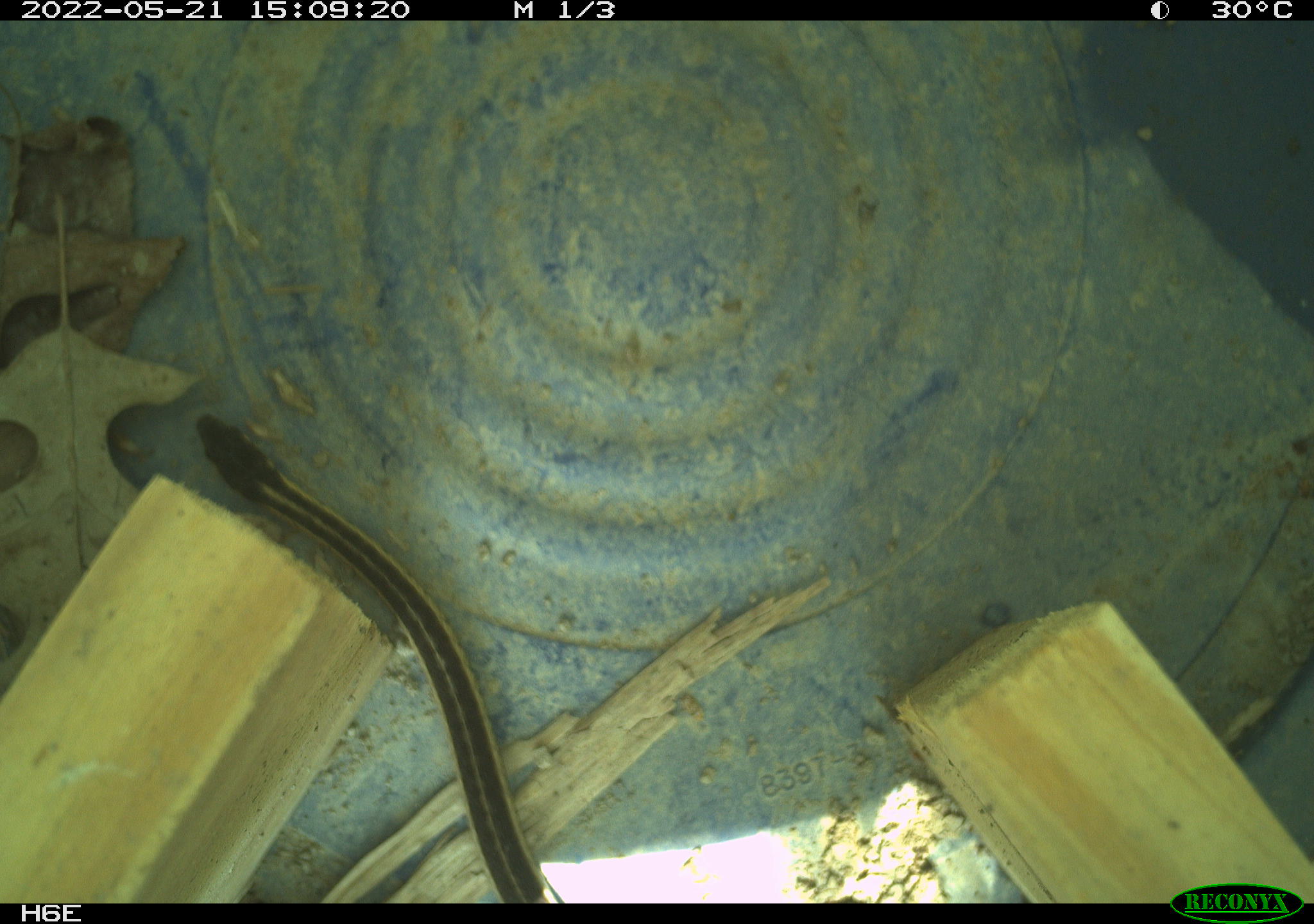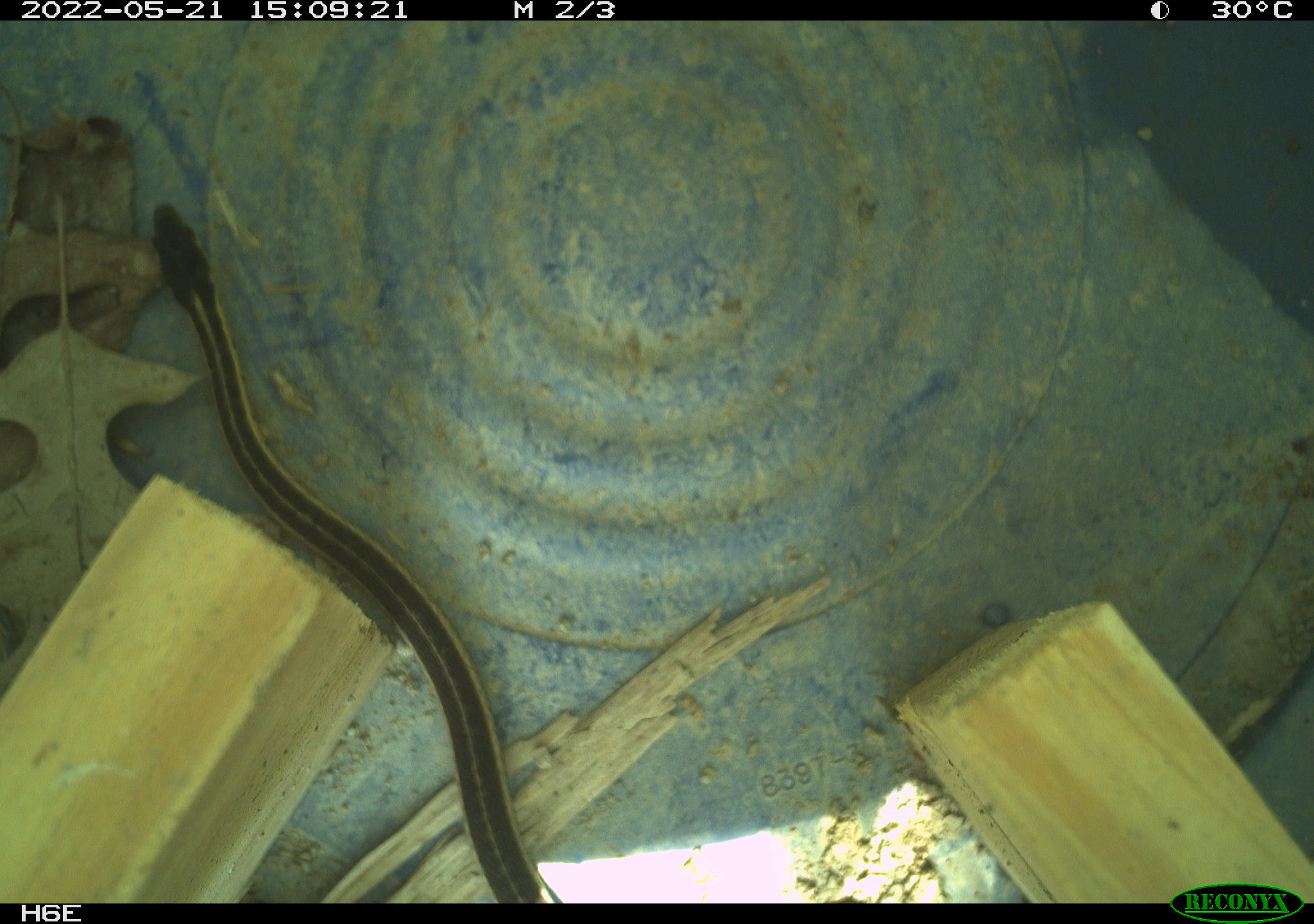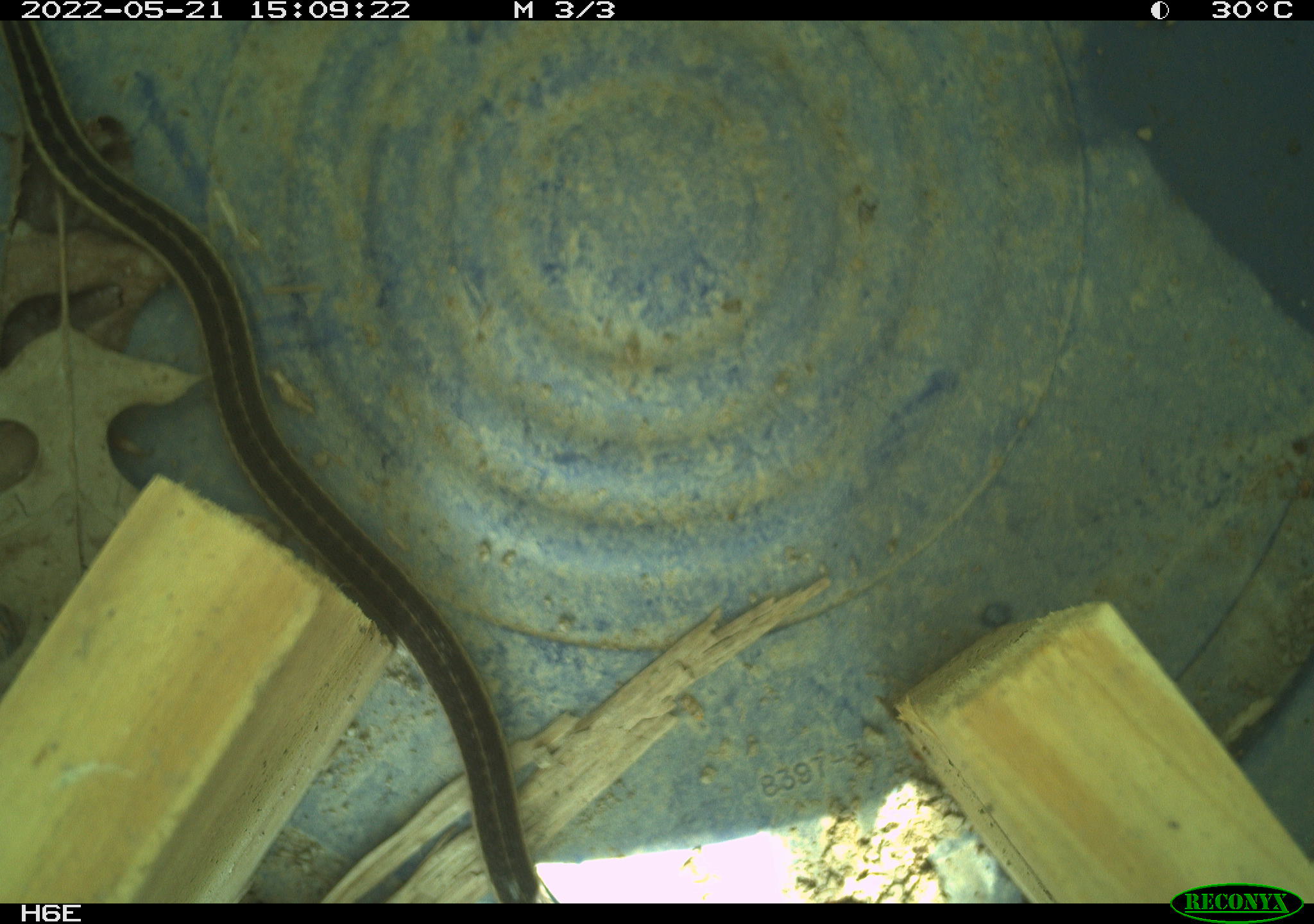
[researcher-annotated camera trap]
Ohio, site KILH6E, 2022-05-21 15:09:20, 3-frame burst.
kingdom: Animalia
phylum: Chordata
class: Reptilia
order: Squamata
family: Colubridae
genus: Thamnophis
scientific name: Thamnophis sirtalis sirtalis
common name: eastern gartersnake